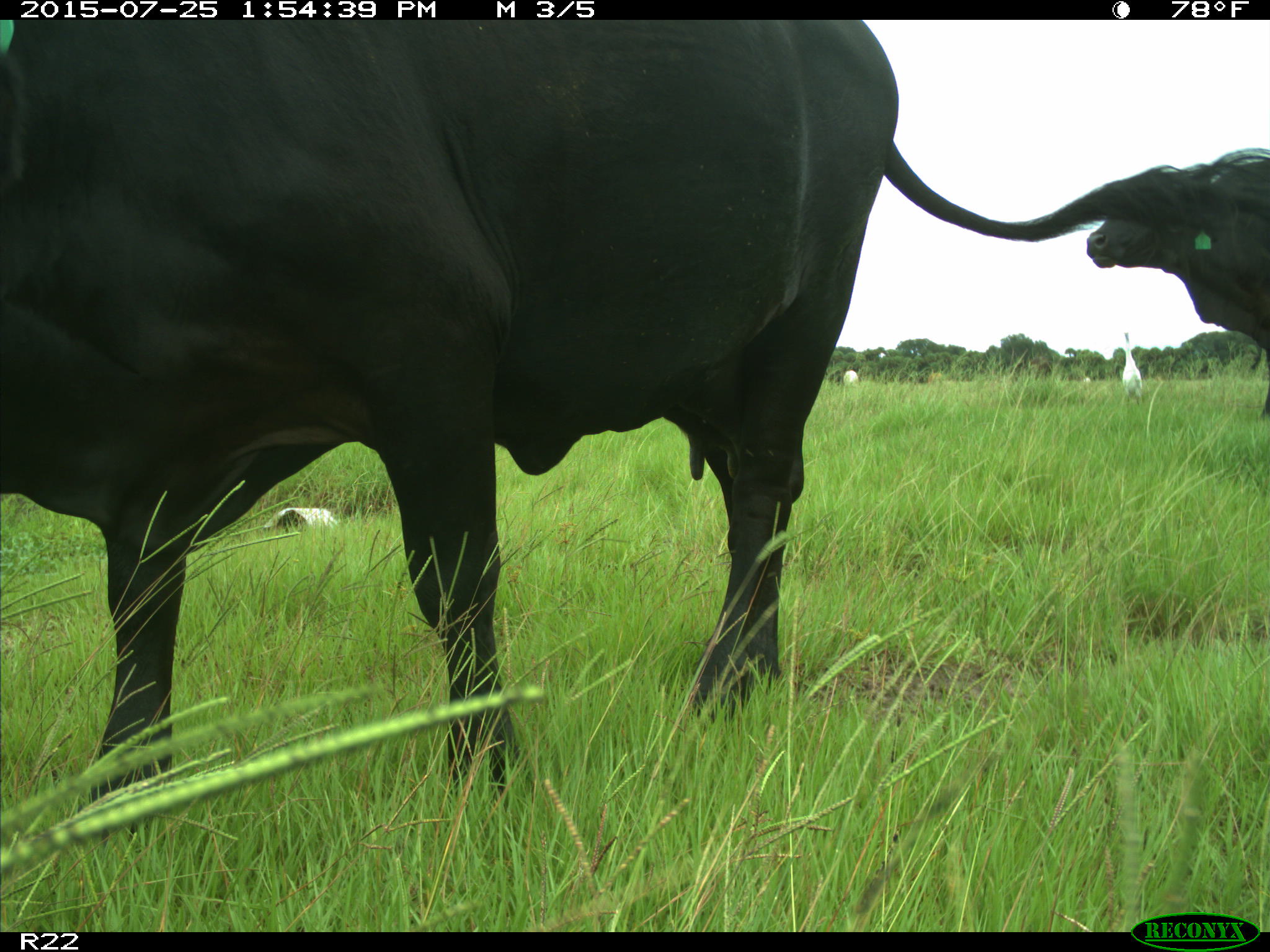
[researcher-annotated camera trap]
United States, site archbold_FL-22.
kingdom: Animalia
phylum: Chordata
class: Mammalia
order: Artiodactyla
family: Bovidae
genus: Bos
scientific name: Bos taurus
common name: domestic cow